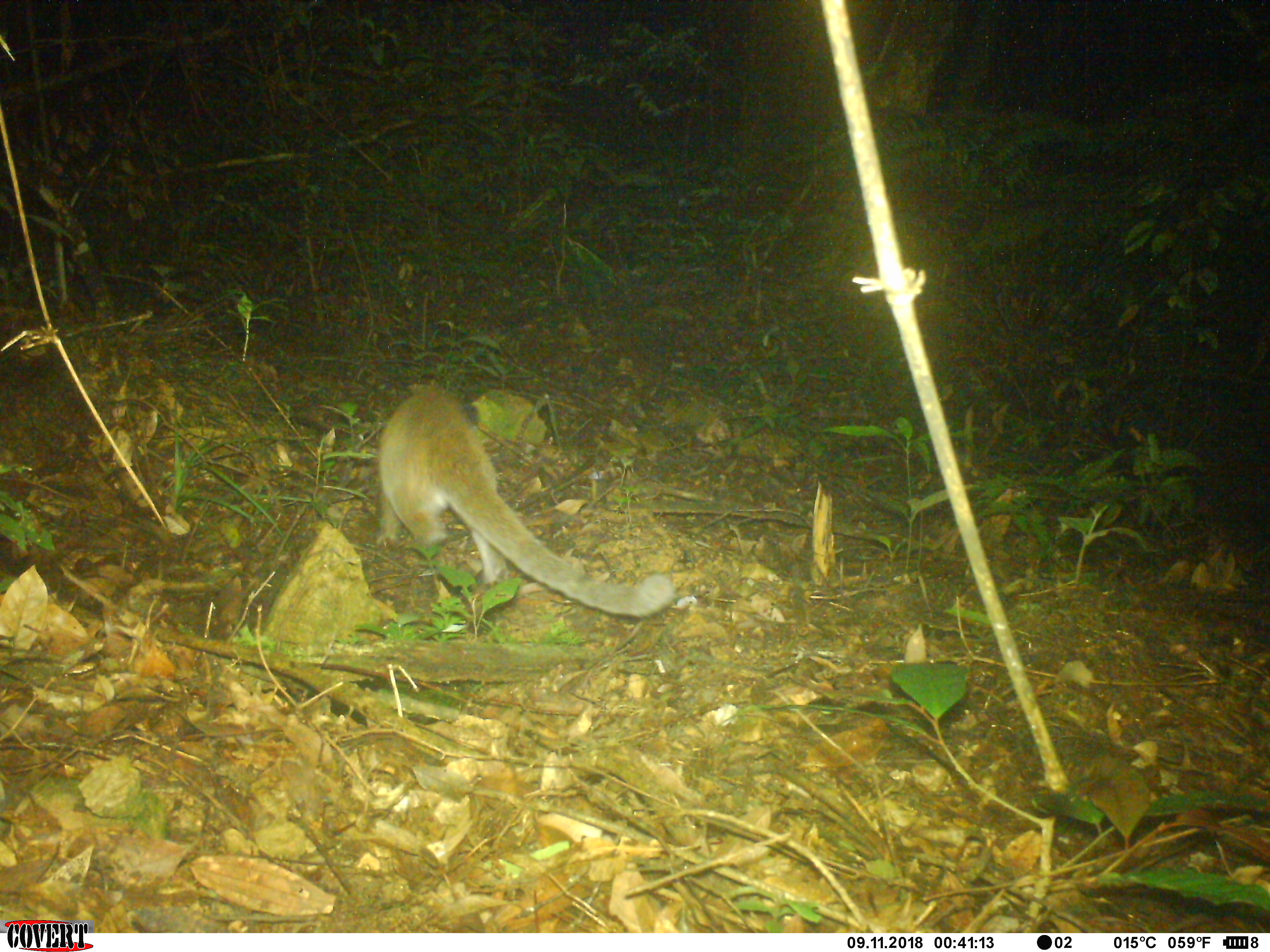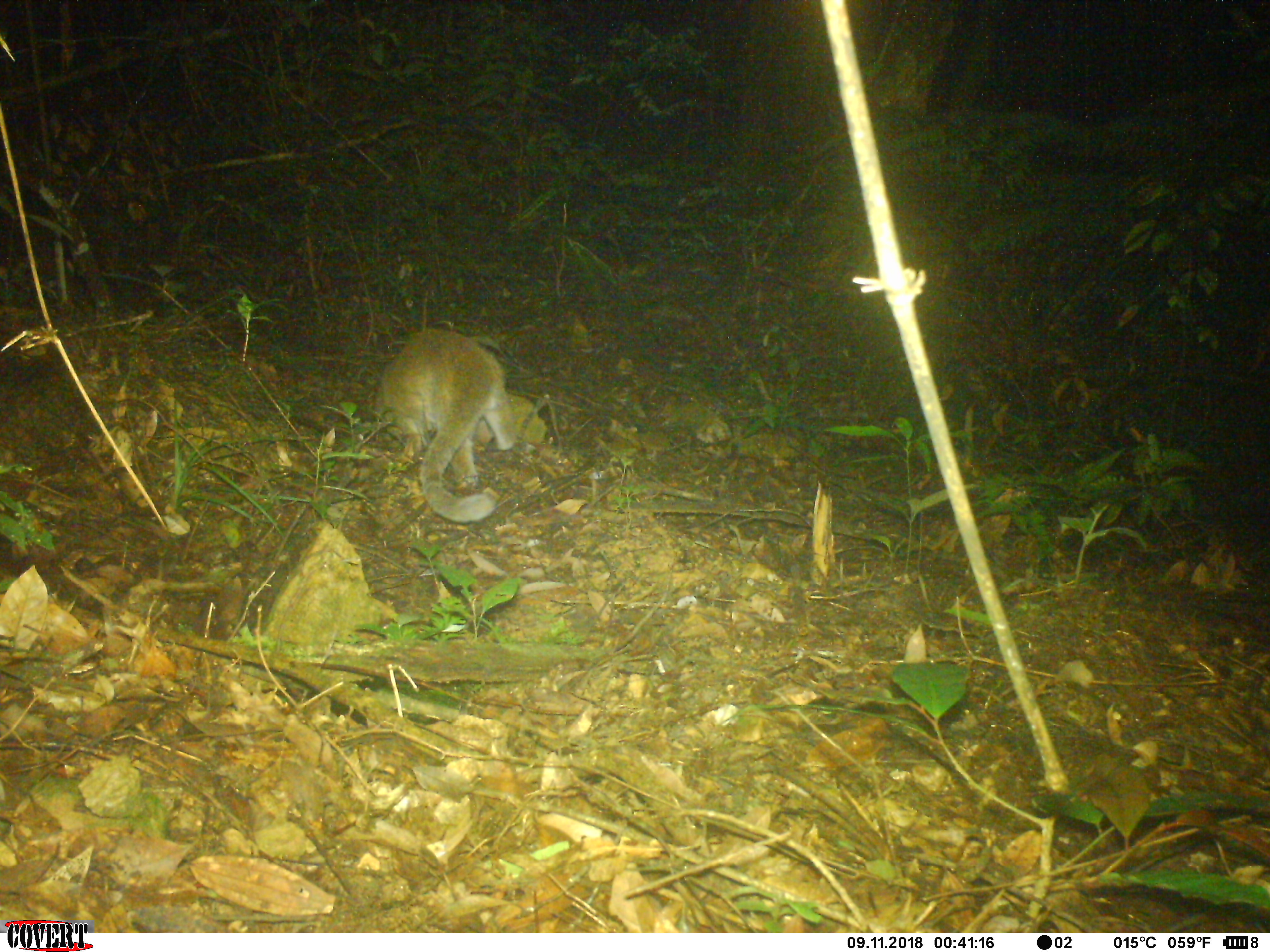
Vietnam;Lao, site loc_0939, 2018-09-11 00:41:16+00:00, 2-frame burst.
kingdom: Animalia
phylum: Chordata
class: Mammalia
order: Carnivora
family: Viverridae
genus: Paguma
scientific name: Paguma larvata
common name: masked palm civet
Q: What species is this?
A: Masked palm civet (Paguma larvata).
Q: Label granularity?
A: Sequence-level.